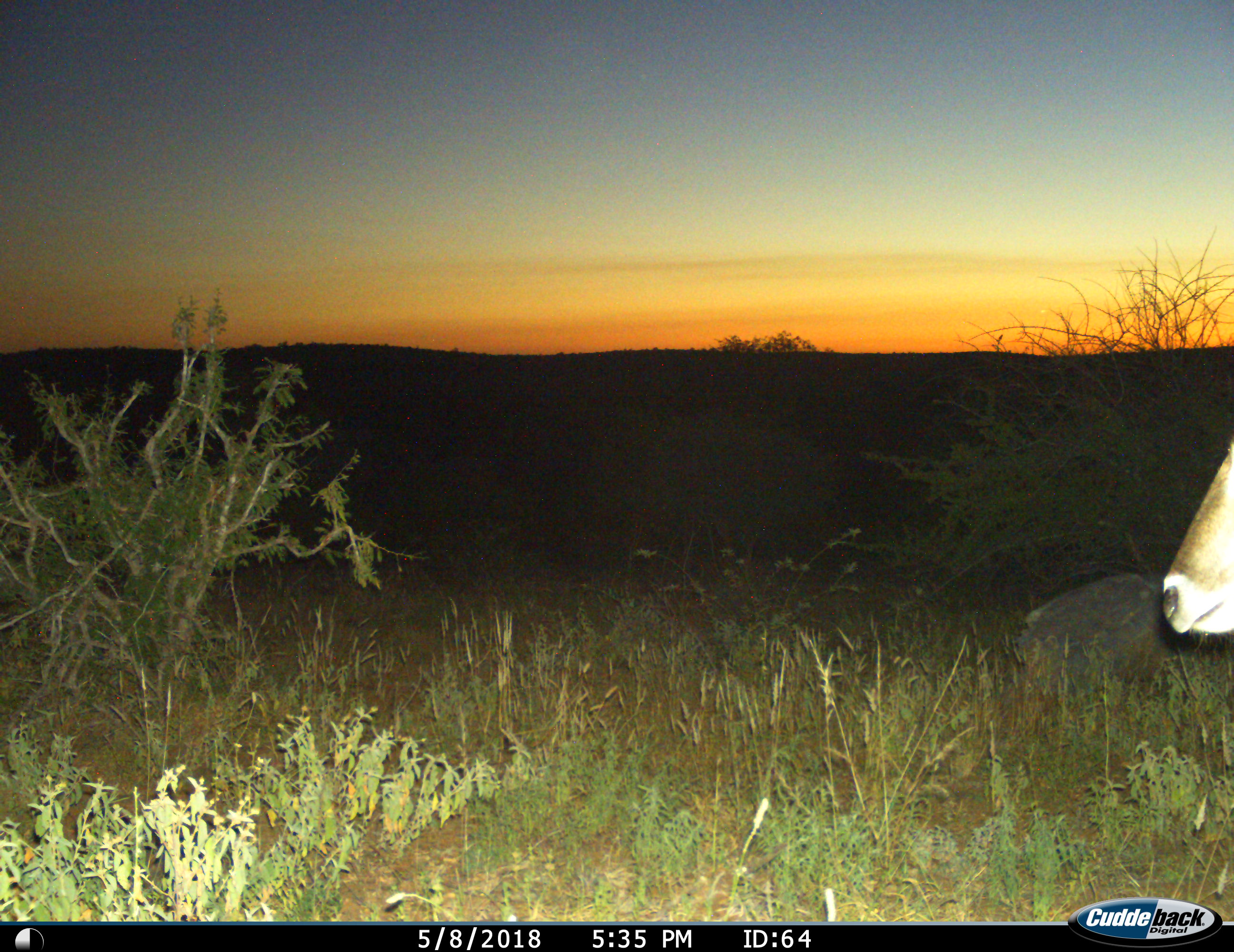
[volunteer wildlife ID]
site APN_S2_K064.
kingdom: Animalia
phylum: Chordata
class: Mammalia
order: Artiodactyla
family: Bovidae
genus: Aepyceros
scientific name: Aepyceros melampus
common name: impala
Impala (Aepyceros melampus), count 1. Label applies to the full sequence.